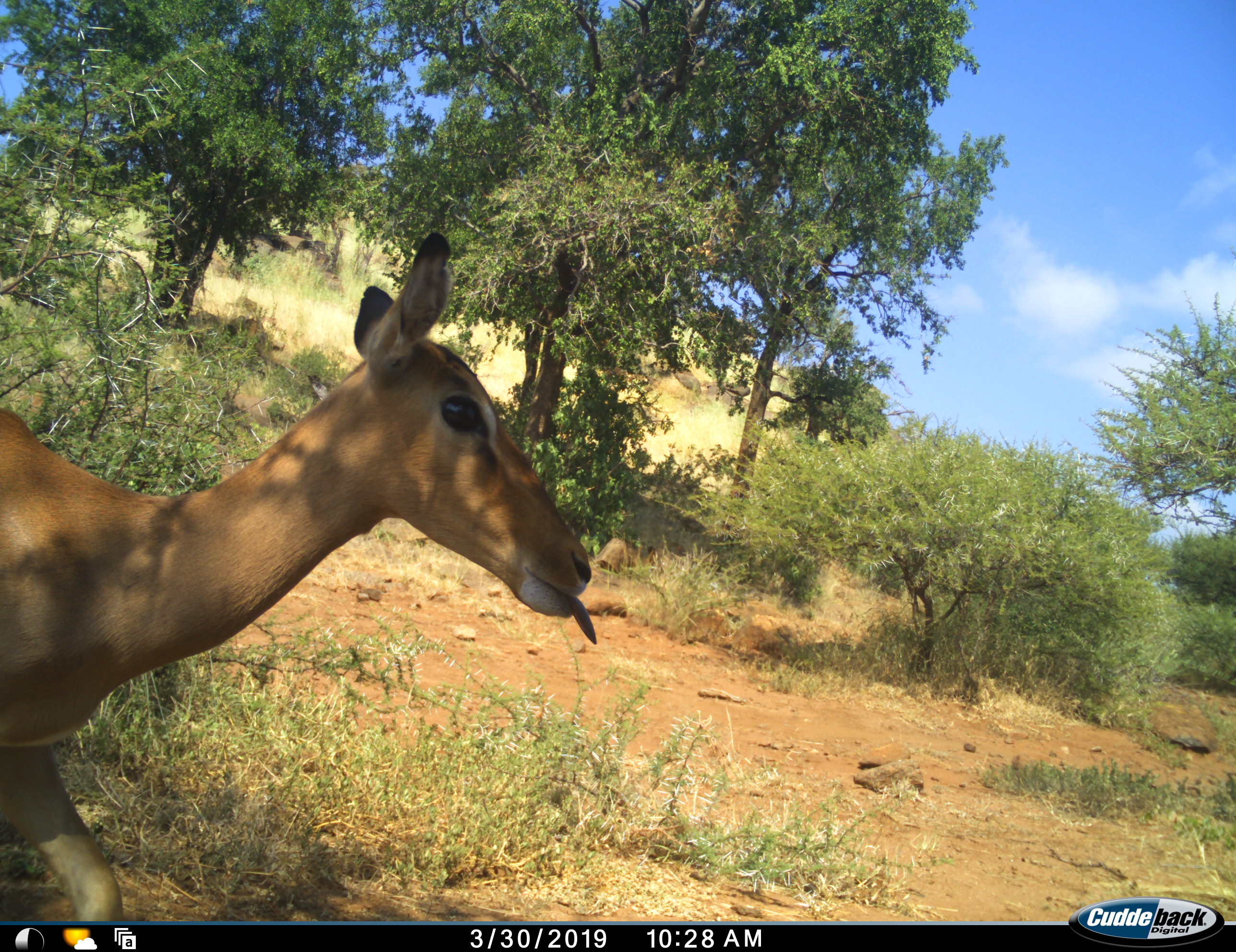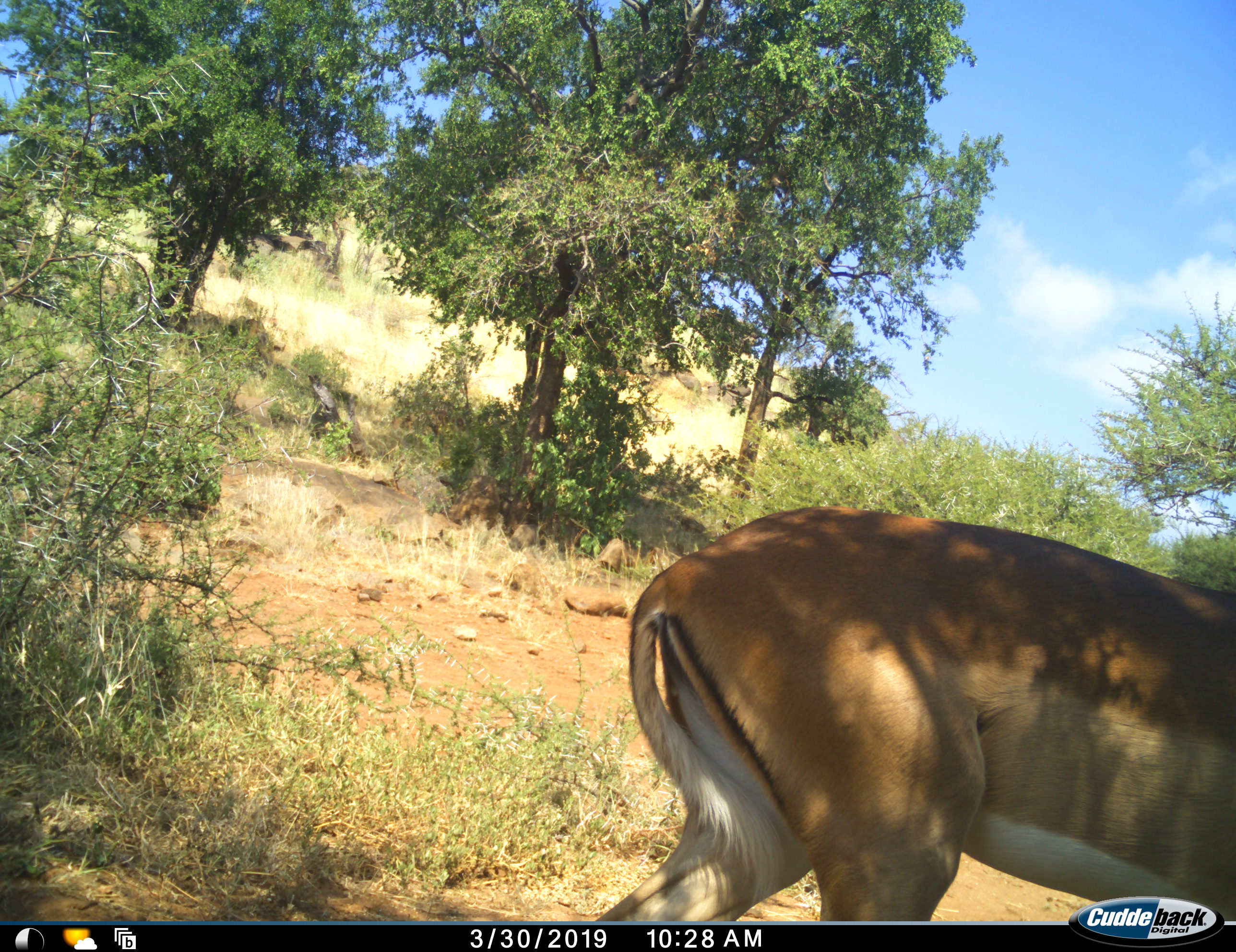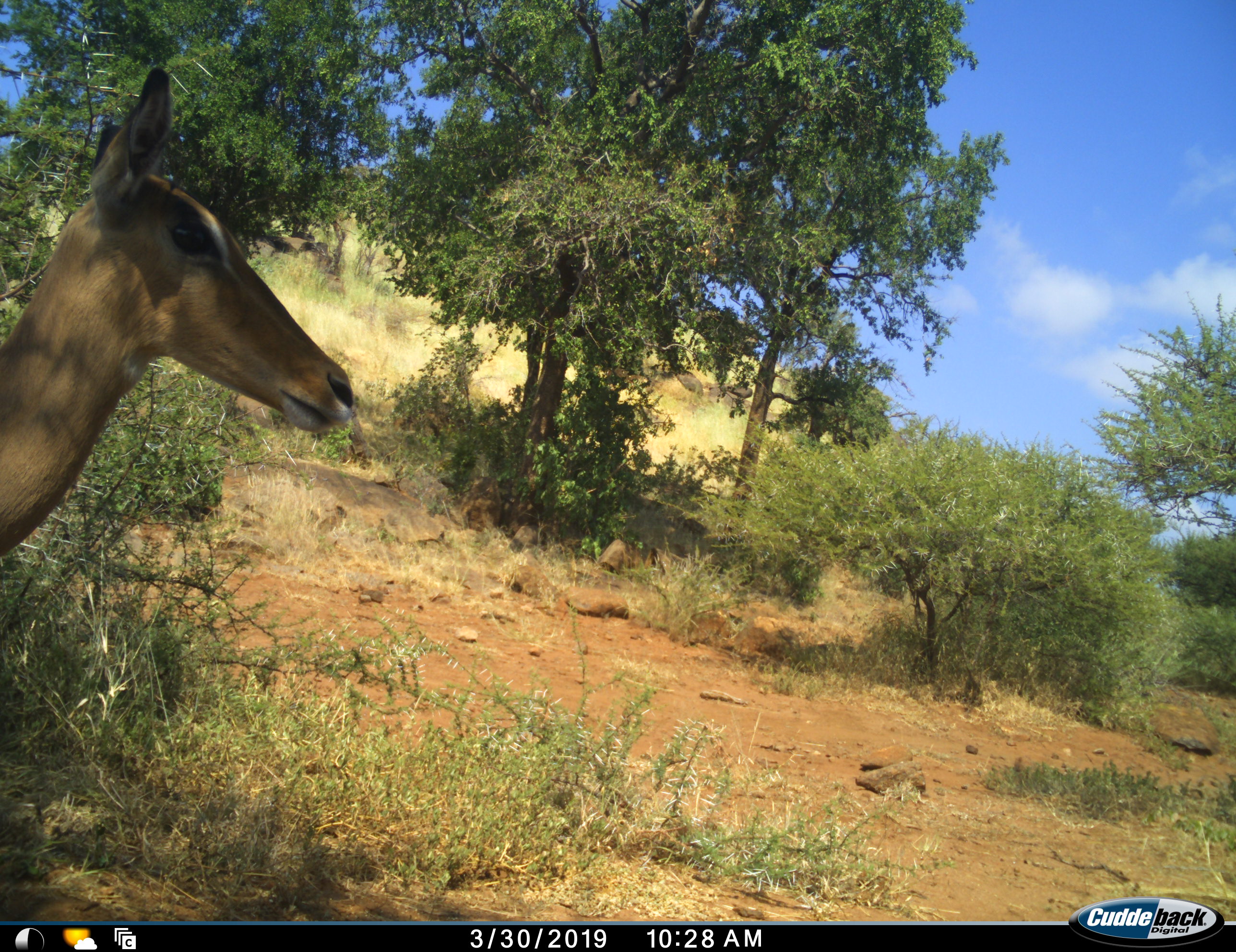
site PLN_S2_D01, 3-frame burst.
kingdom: Animalia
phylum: Chordata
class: Mammalia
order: Artiodactyla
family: Bovidae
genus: Aepyceros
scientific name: Aepyceros melampus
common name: impala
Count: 1.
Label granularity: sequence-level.